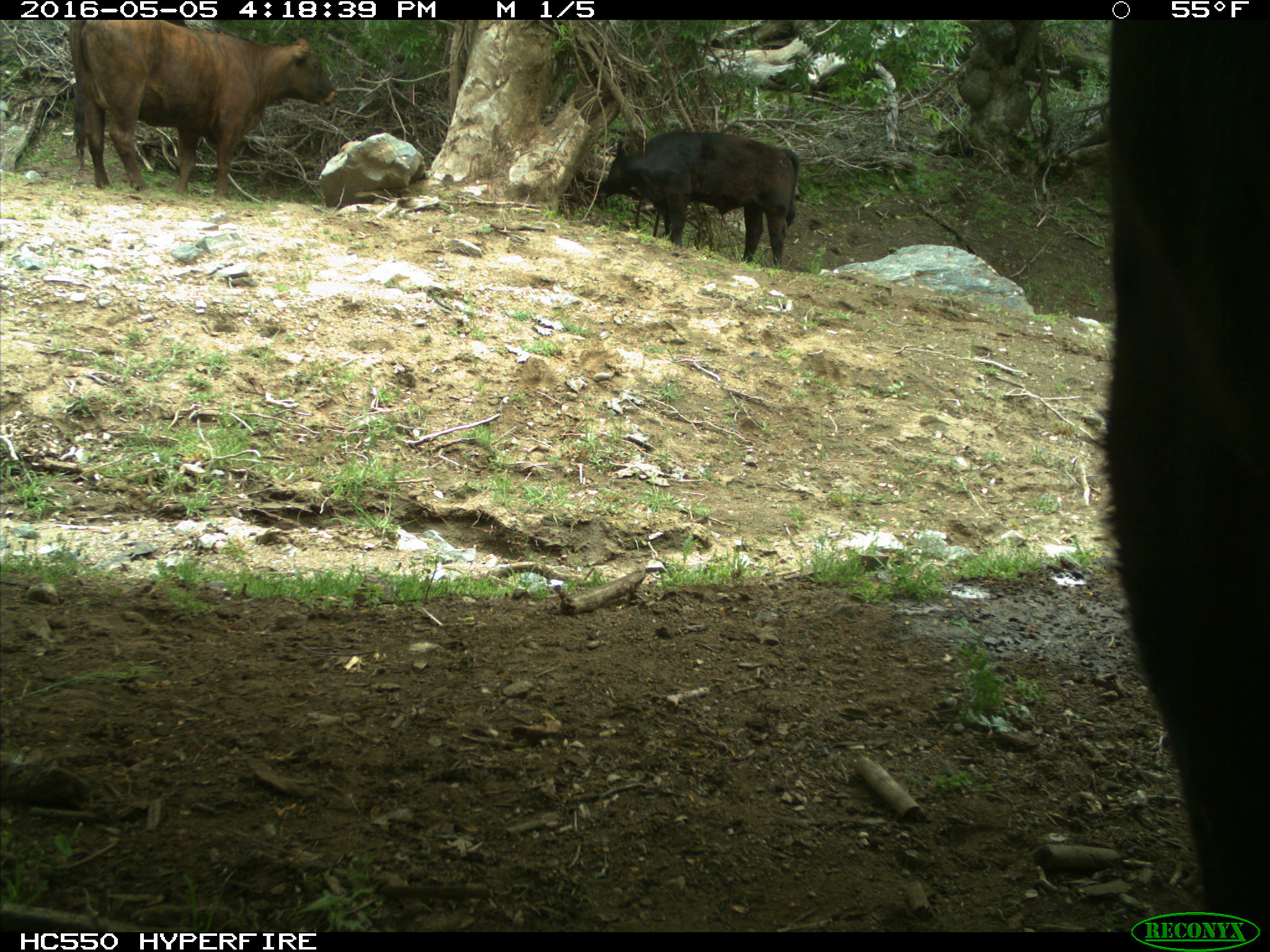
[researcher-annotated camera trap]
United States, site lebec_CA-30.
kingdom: Animalia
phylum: Chordata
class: Mammalia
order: Artiodactyla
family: Bovidae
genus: Bos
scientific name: Bos taurus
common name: domestic cow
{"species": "Bos taurus (domestic cow)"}